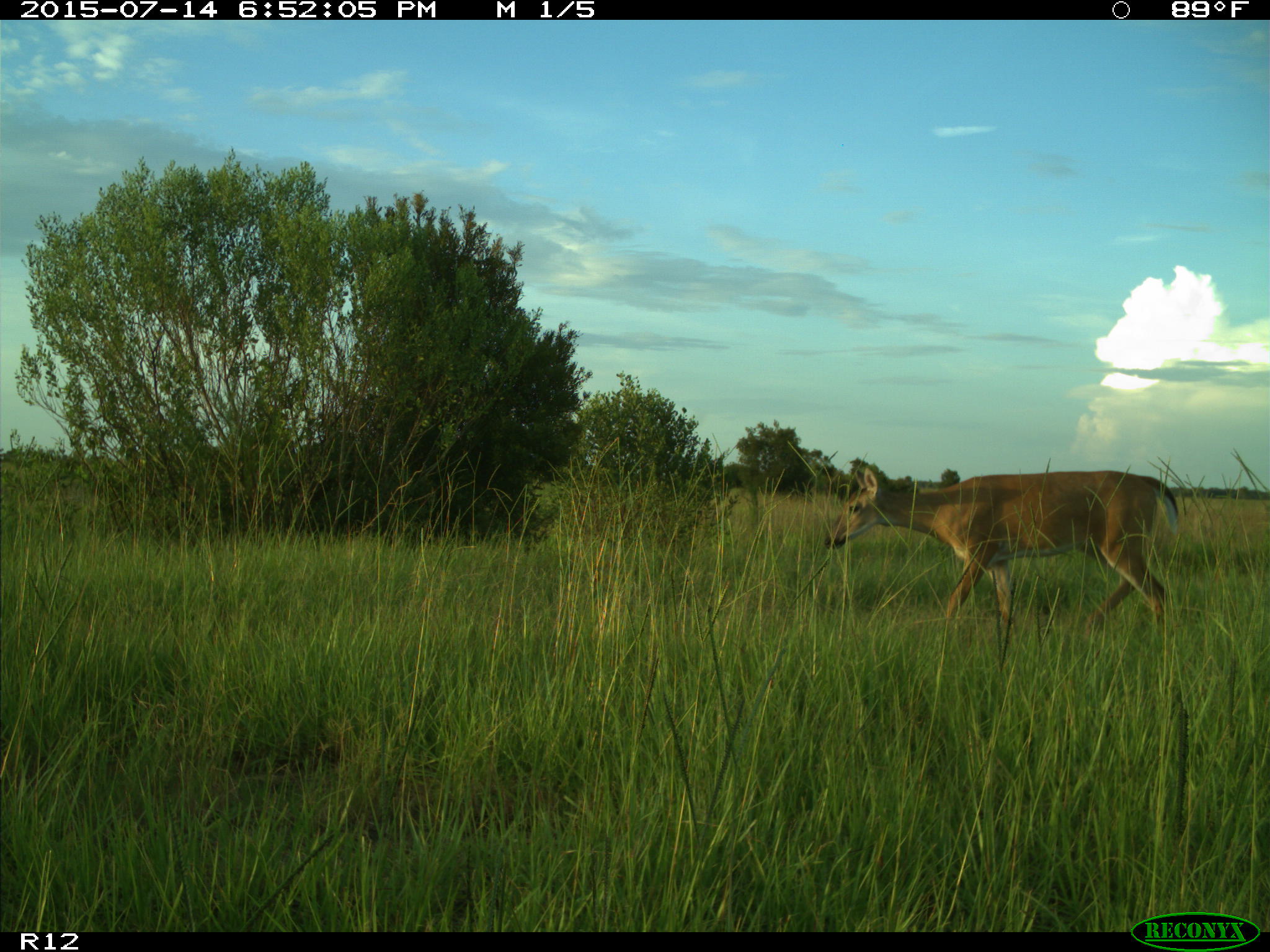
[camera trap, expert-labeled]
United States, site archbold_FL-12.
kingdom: Animalia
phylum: Chordata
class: Mammalia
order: Artiodactyla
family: Cervidae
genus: Odocoileus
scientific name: Odocoileus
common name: deer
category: unidentified deer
Unidentified deer (deer) (Odocoileus).